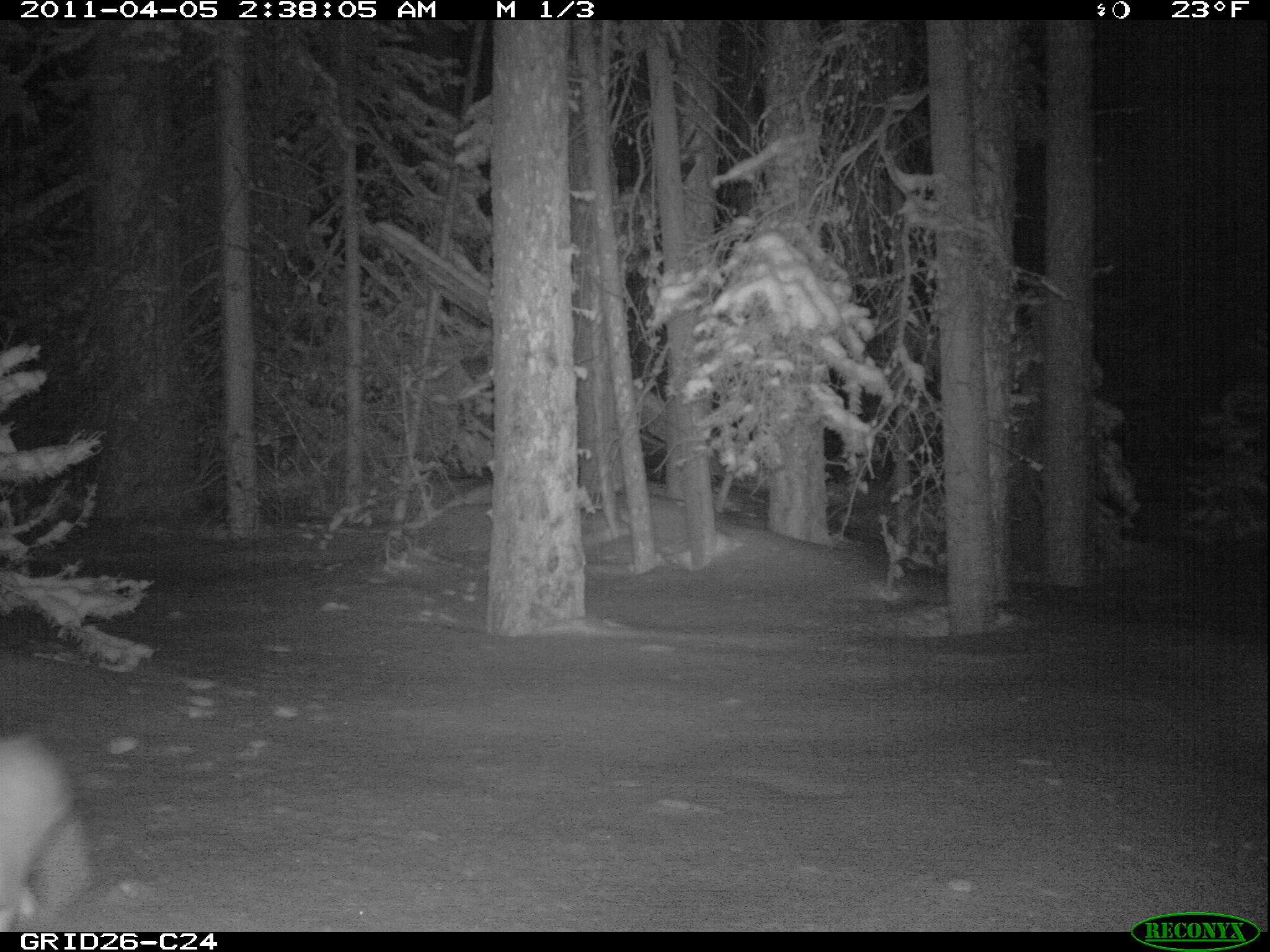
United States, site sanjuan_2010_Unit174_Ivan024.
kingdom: Animalia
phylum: Chordata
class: Mammalia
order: Lagomorpha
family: Leporidae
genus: Lepus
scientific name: Lepus americanus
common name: snowshoe hare